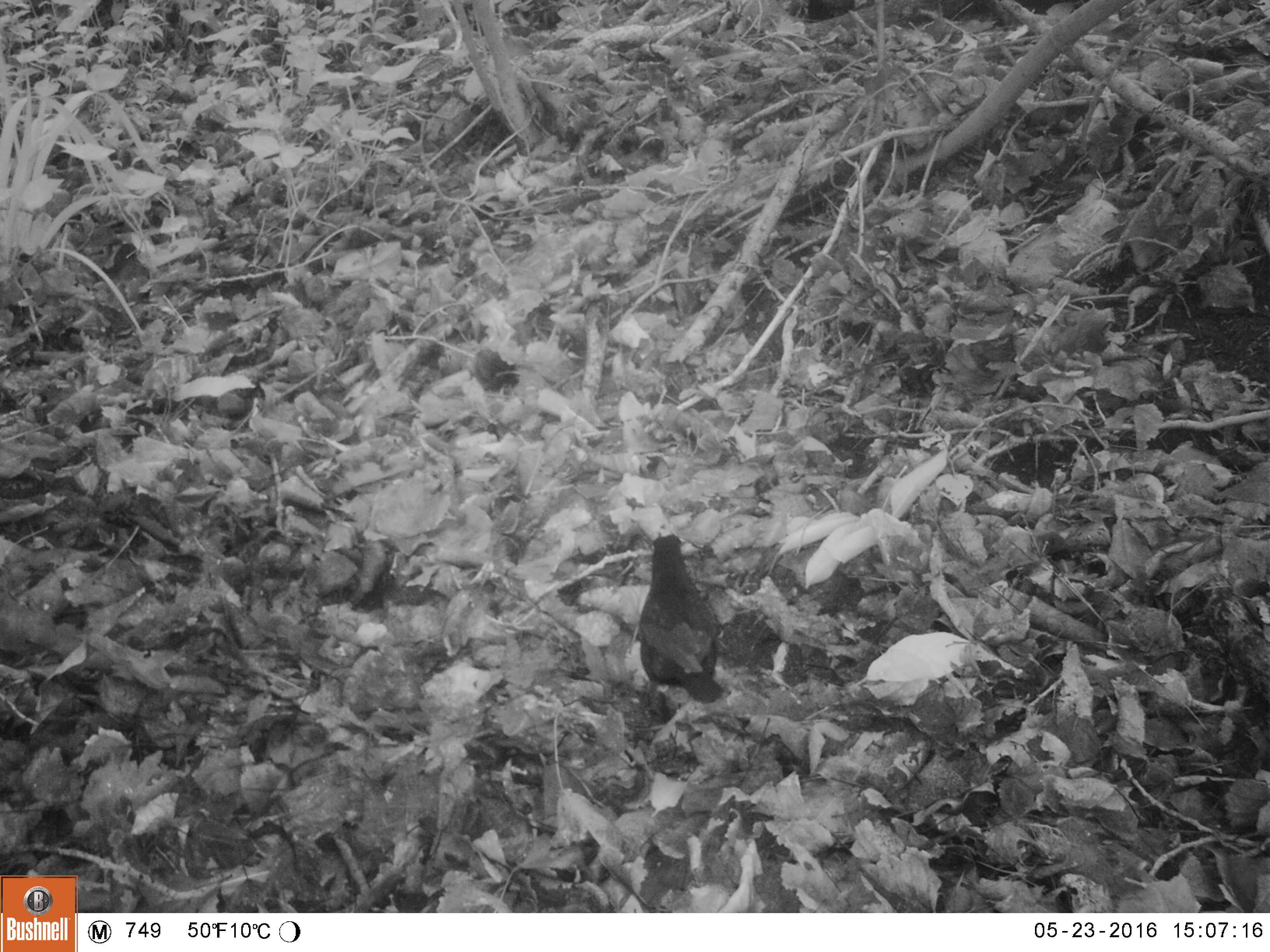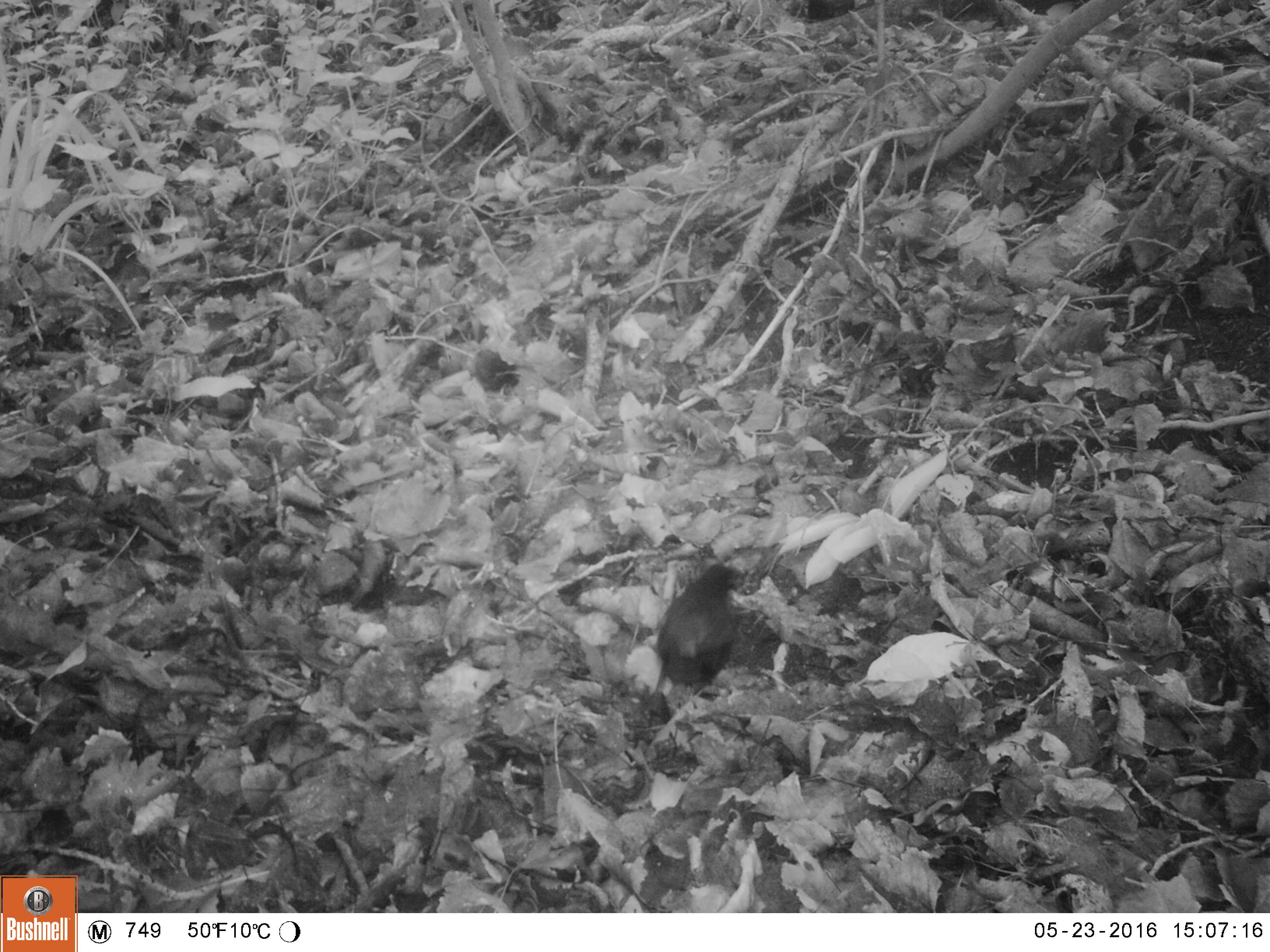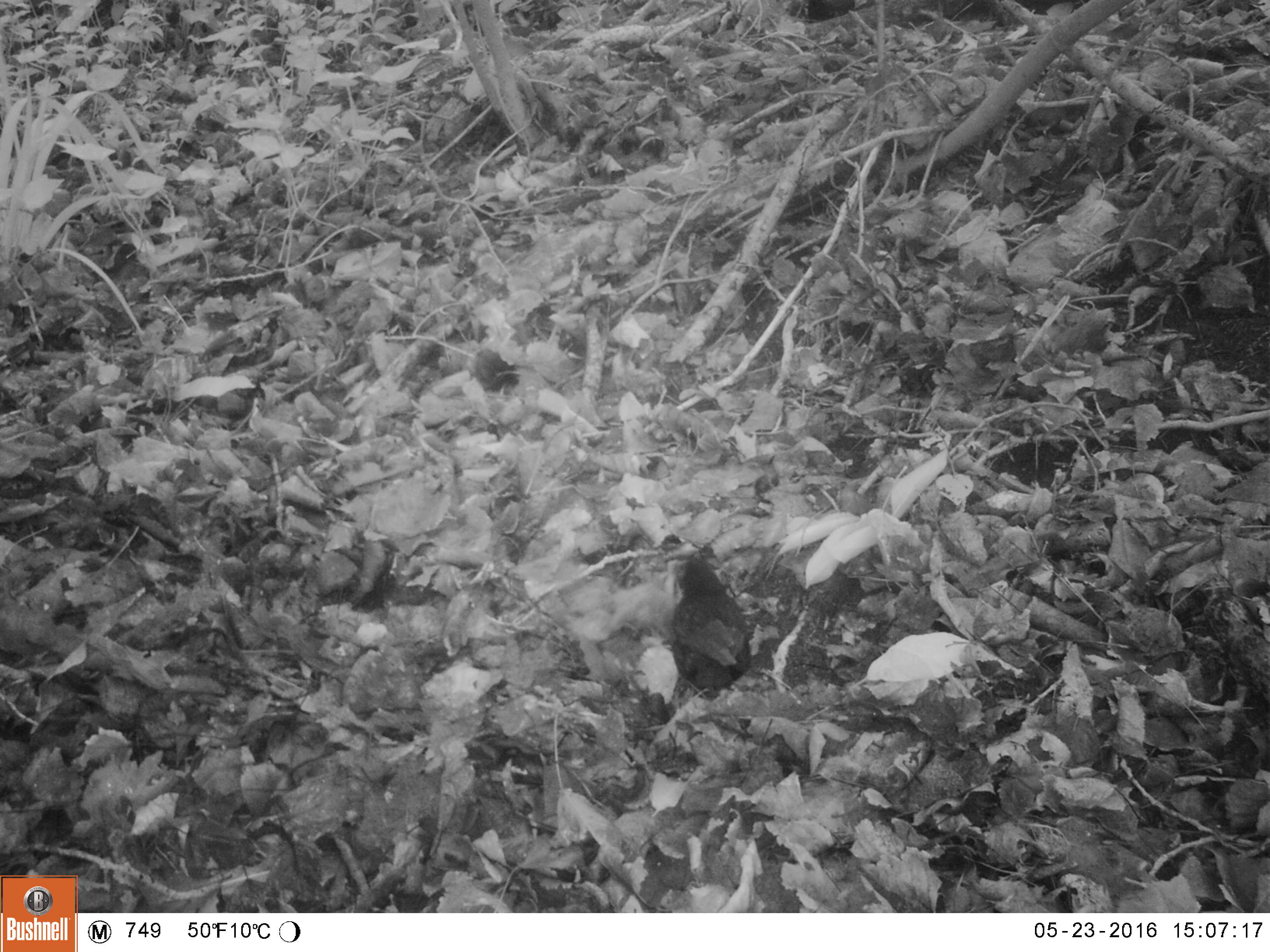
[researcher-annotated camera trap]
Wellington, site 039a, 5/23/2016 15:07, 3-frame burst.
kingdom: Animalia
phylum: Chordata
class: Aves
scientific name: Aves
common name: bird